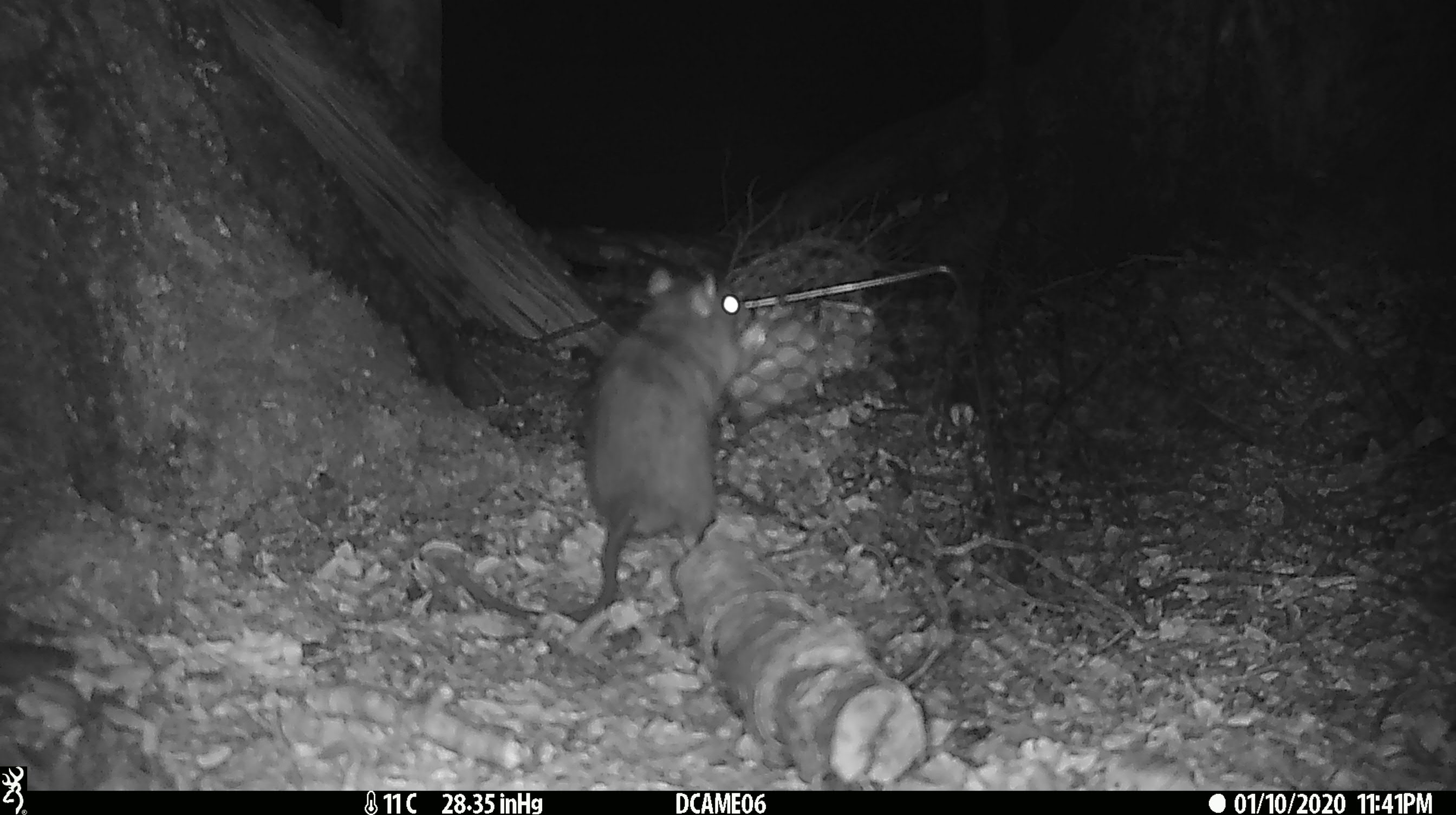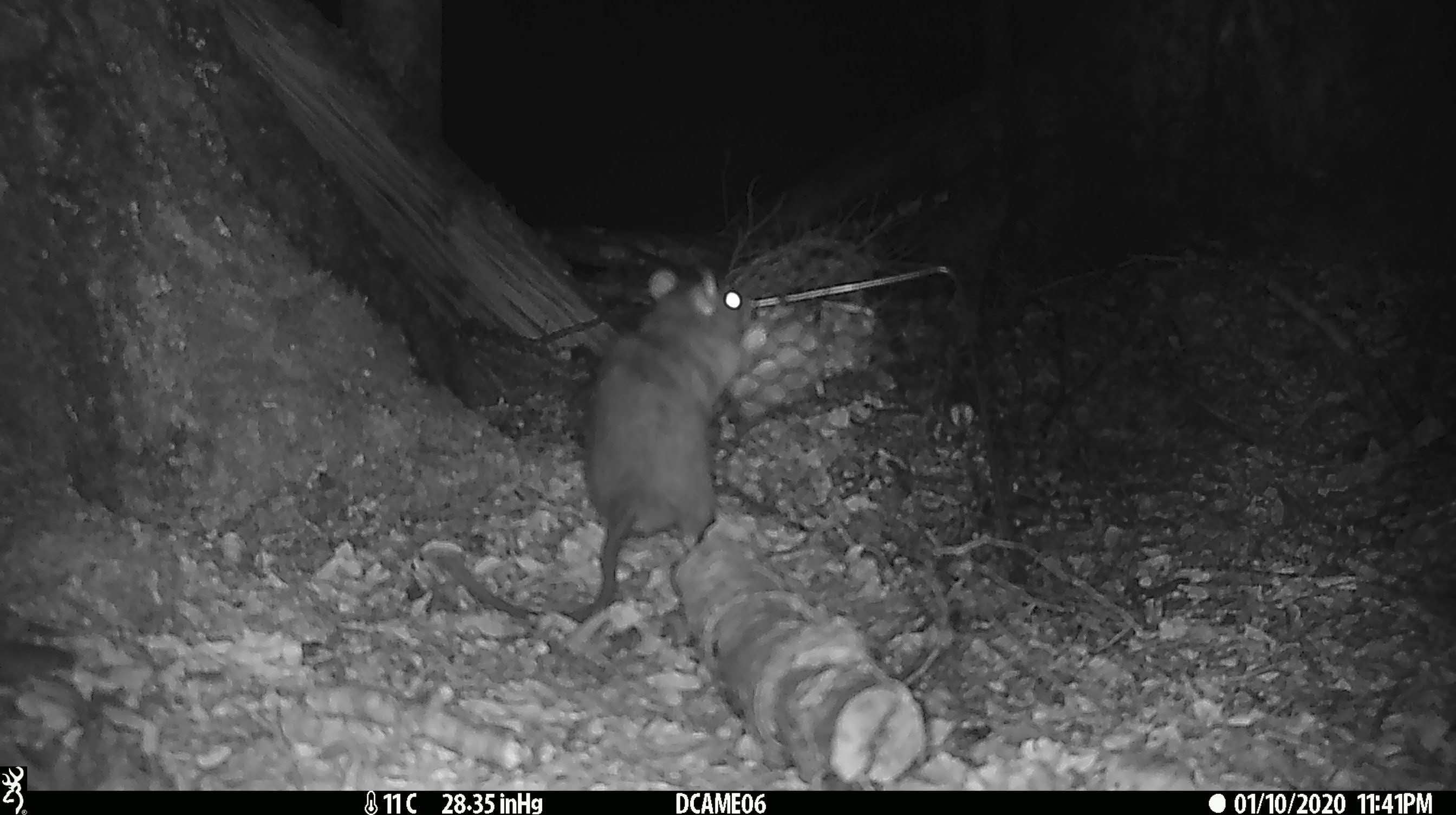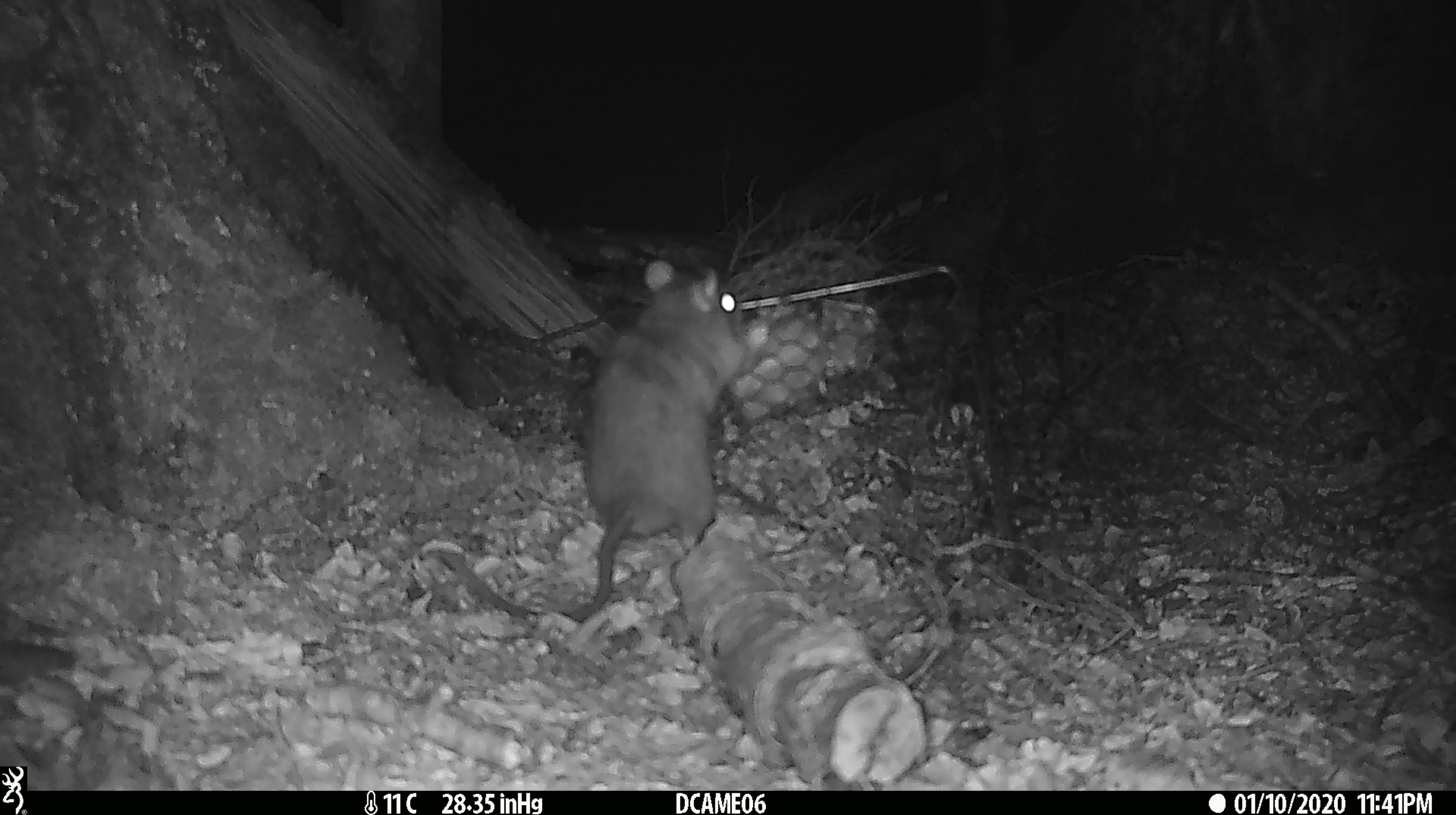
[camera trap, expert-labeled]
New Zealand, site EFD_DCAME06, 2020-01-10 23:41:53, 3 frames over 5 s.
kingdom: Animalia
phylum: Chordata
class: Mammalia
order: Rodentia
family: Muridae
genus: Rattus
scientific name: Rattus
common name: rat